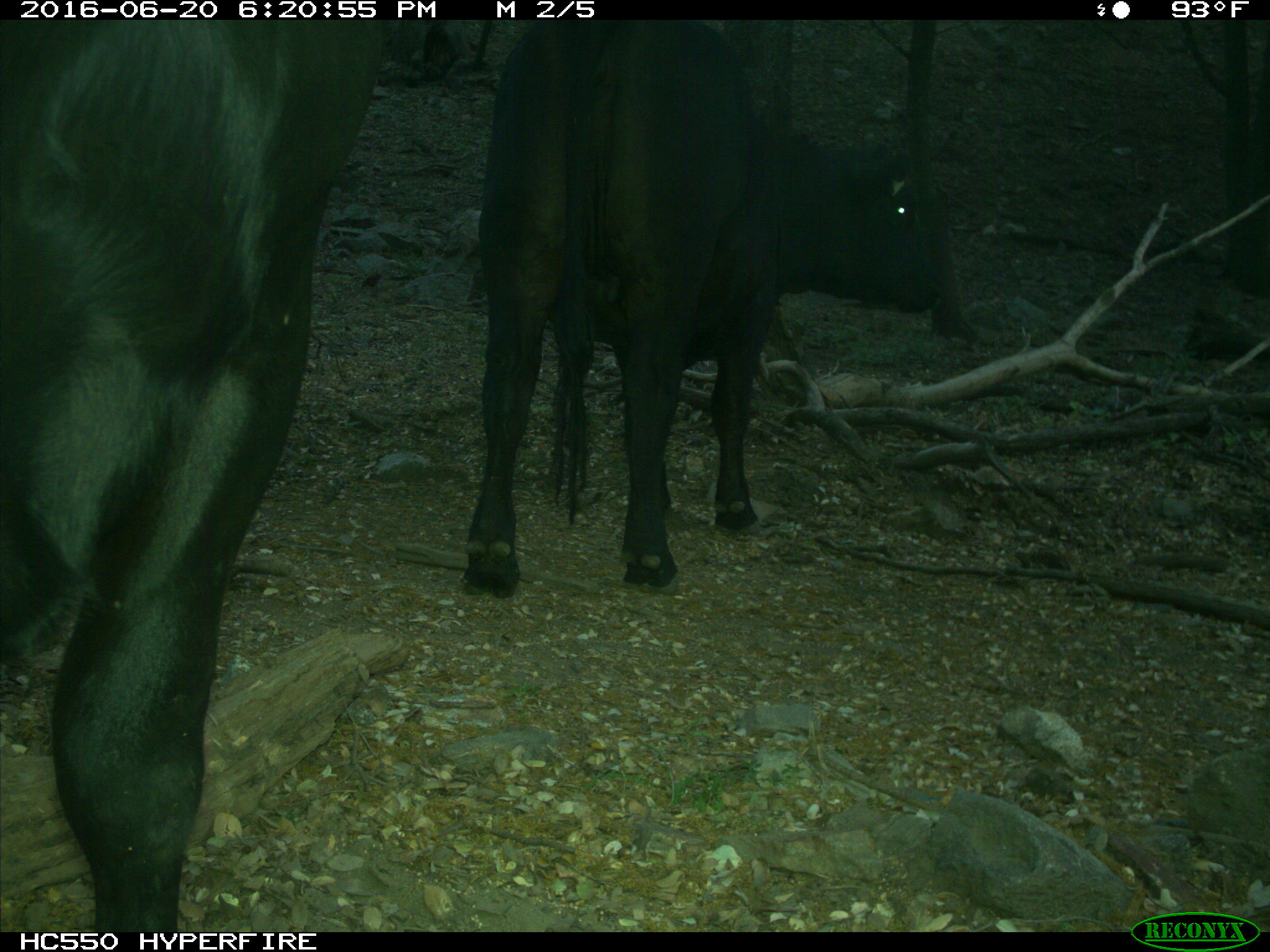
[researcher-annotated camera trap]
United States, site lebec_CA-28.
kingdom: Animalia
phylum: Chordata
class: Mammalia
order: Artiodactyla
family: Bovidae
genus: Bos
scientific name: Bos taurus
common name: domestic cow